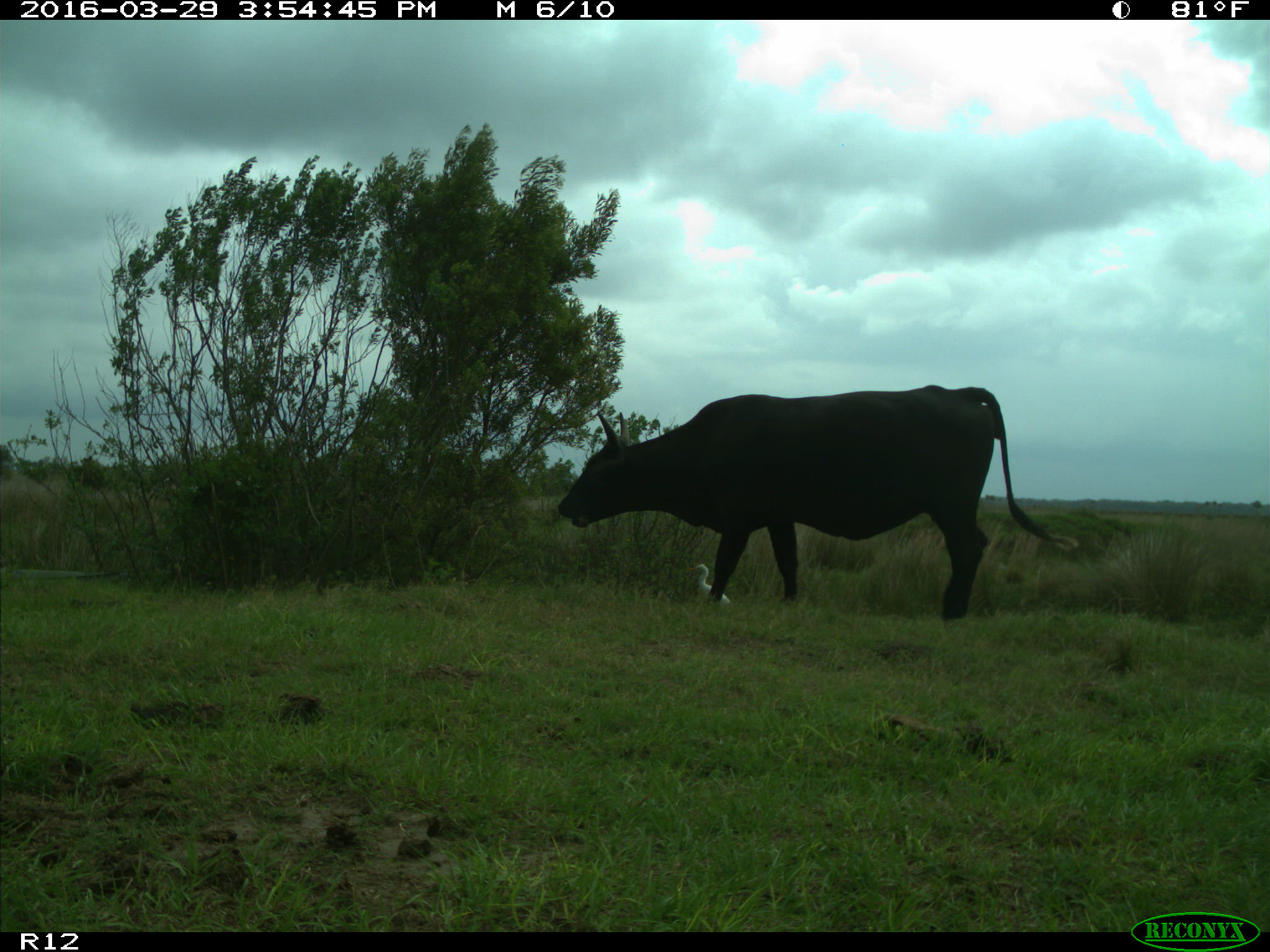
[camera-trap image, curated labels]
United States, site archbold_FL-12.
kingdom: Animalia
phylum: Chordata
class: Mammalia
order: Artiodactyla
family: Bovidae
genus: Bos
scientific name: Bos taurus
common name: domestic cow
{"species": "Bos taurus (domestic cow)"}